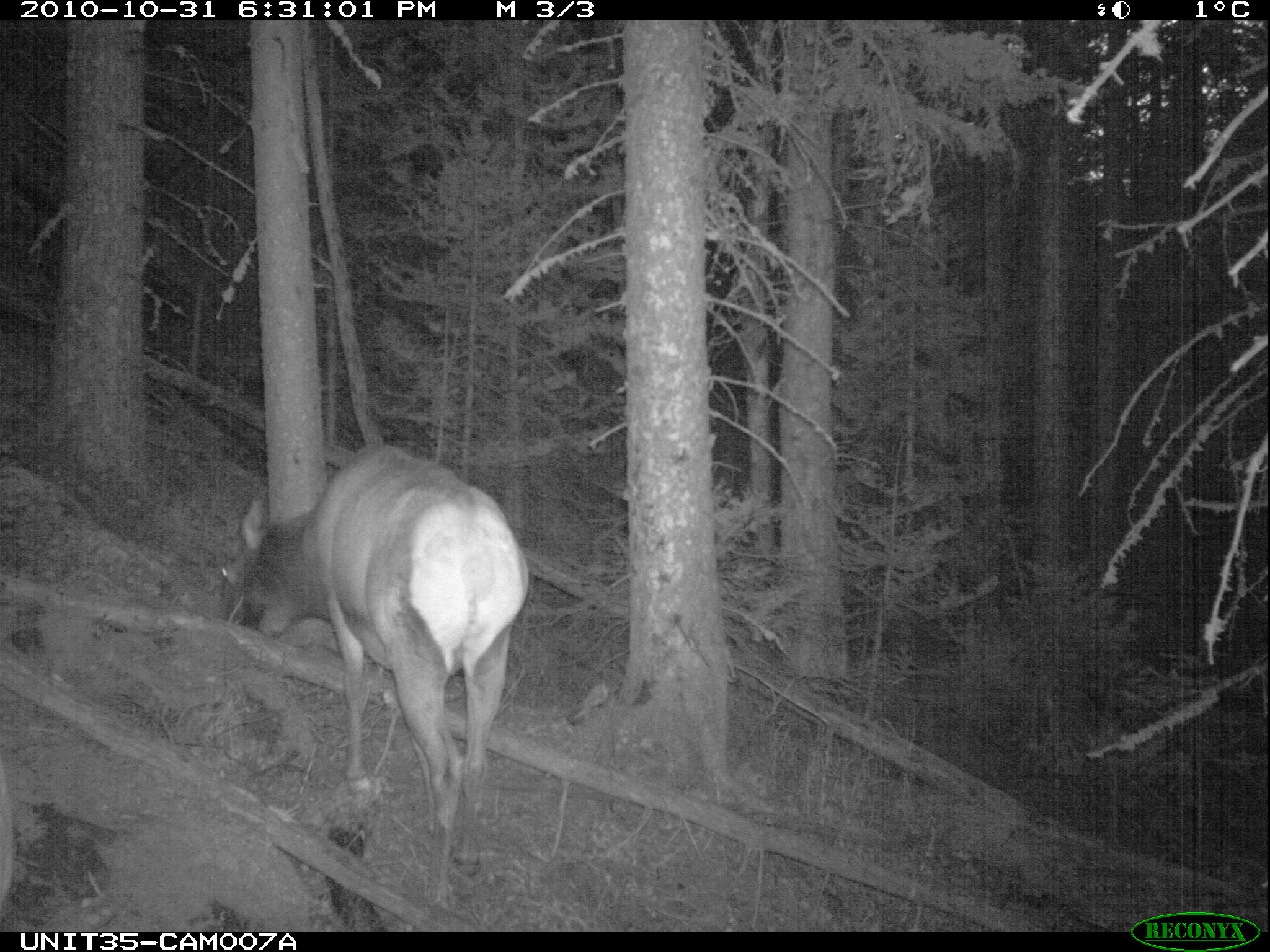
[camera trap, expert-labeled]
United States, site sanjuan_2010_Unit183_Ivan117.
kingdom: Animalia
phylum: Chordata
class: Mammalia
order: Artiodactyla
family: Cervidae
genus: Cervus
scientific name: Cervus elaphus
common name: red deer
Cervus elaphus (red deer).